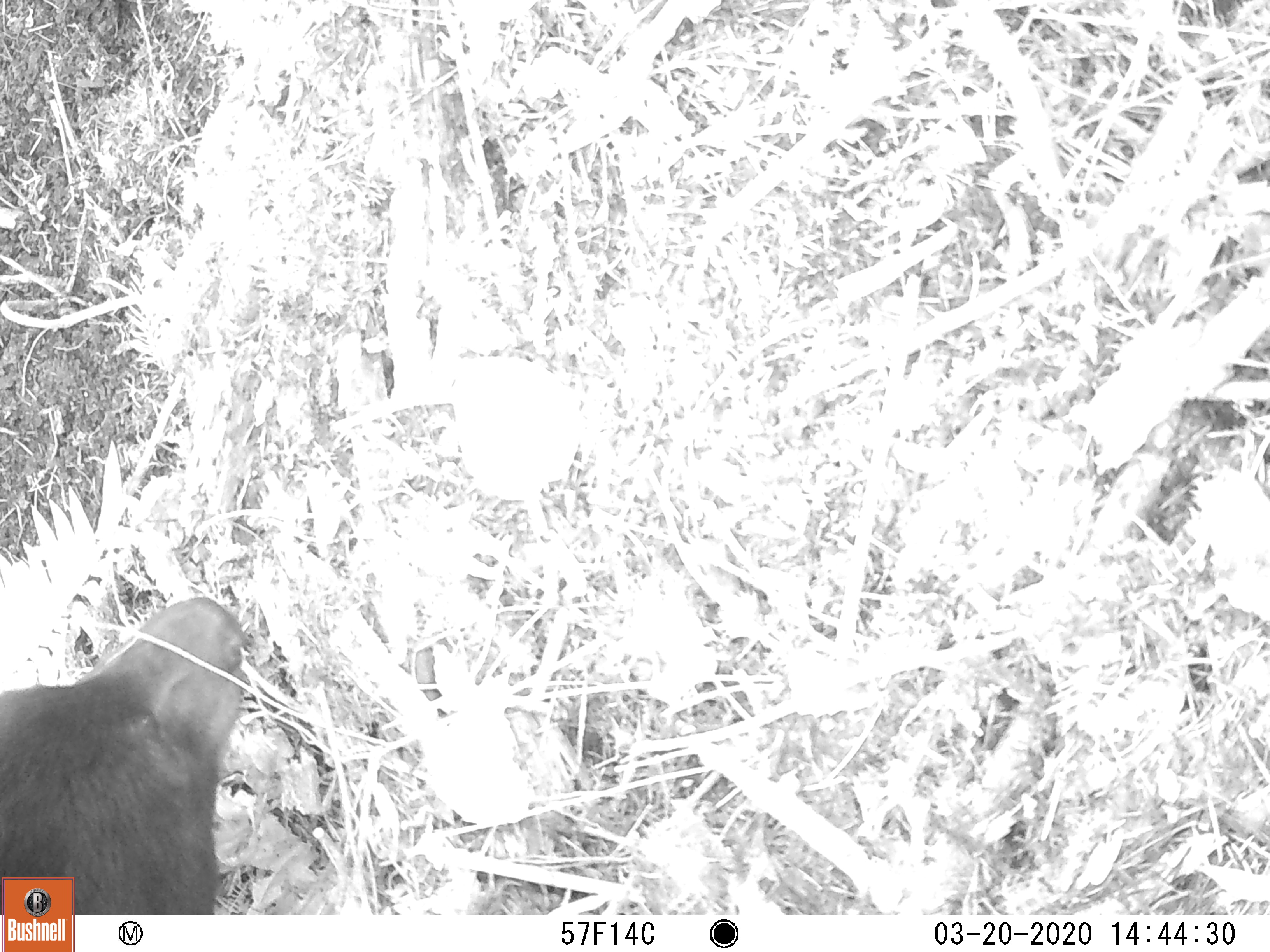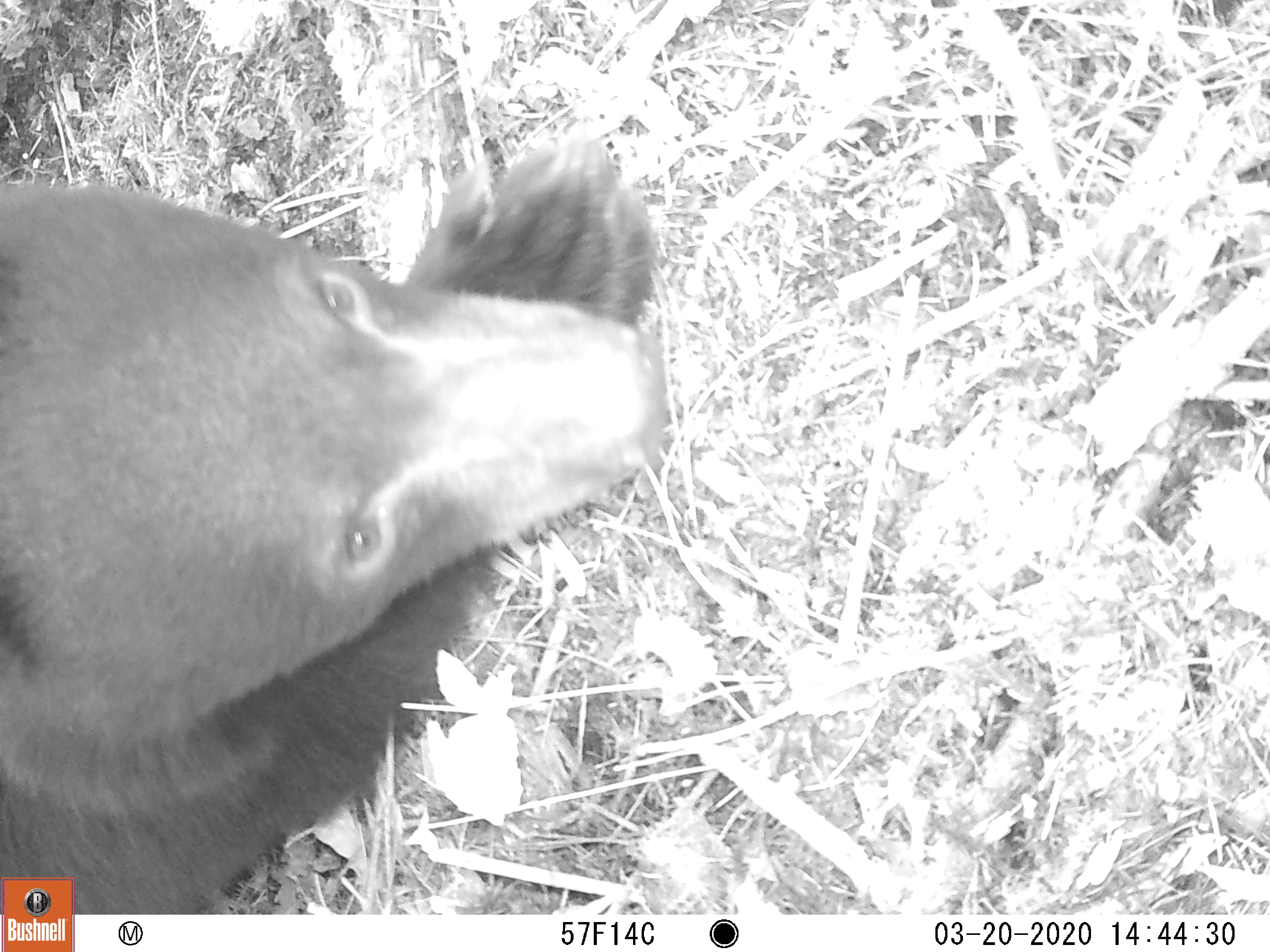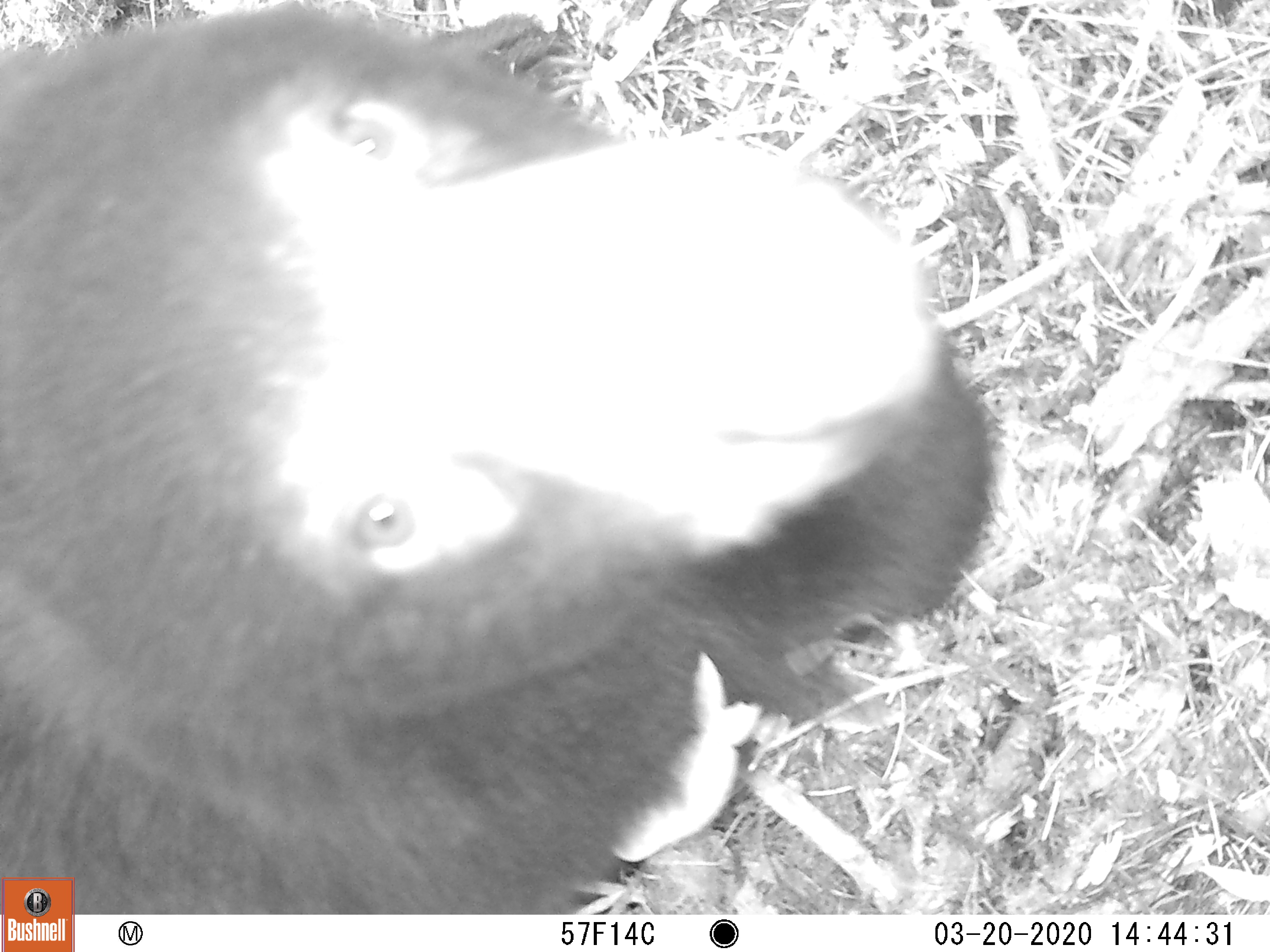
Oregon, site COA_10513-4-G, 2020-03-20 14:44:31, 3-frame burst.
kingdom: Animalia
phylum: Chordata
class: Mammalia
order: Carnivora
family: Ursidae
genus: Ursus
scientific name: Ursus americanus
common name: american black bear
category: black bear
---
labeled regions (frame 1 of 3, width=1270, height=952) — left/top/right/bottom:
black bear: 0/585/265/871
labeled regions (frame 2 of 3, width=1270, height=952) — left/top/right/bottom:
black bear: 0/131/669/874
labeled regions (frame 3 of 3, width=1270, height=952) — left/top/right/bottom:
black bear: 3/0/998/875